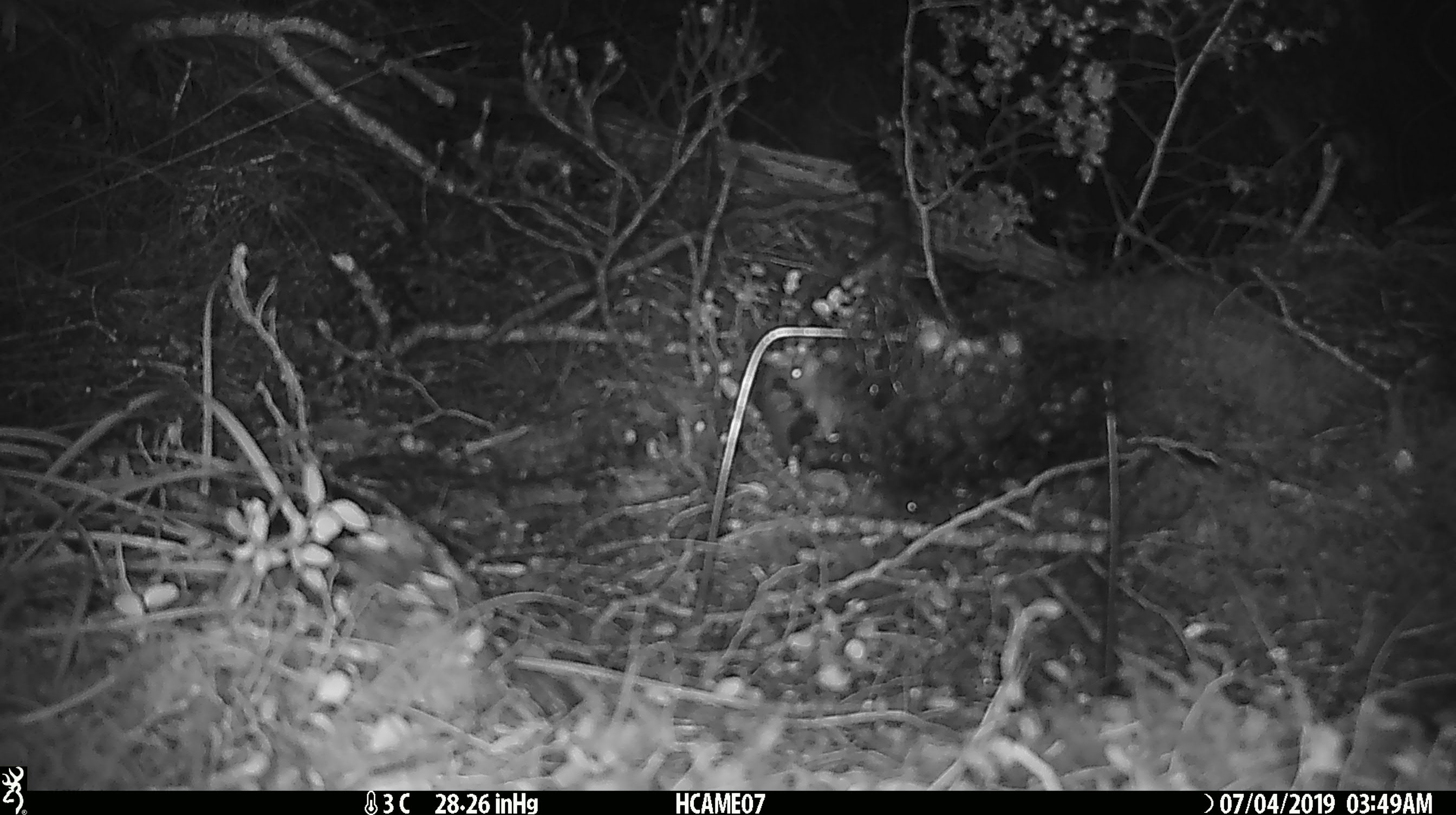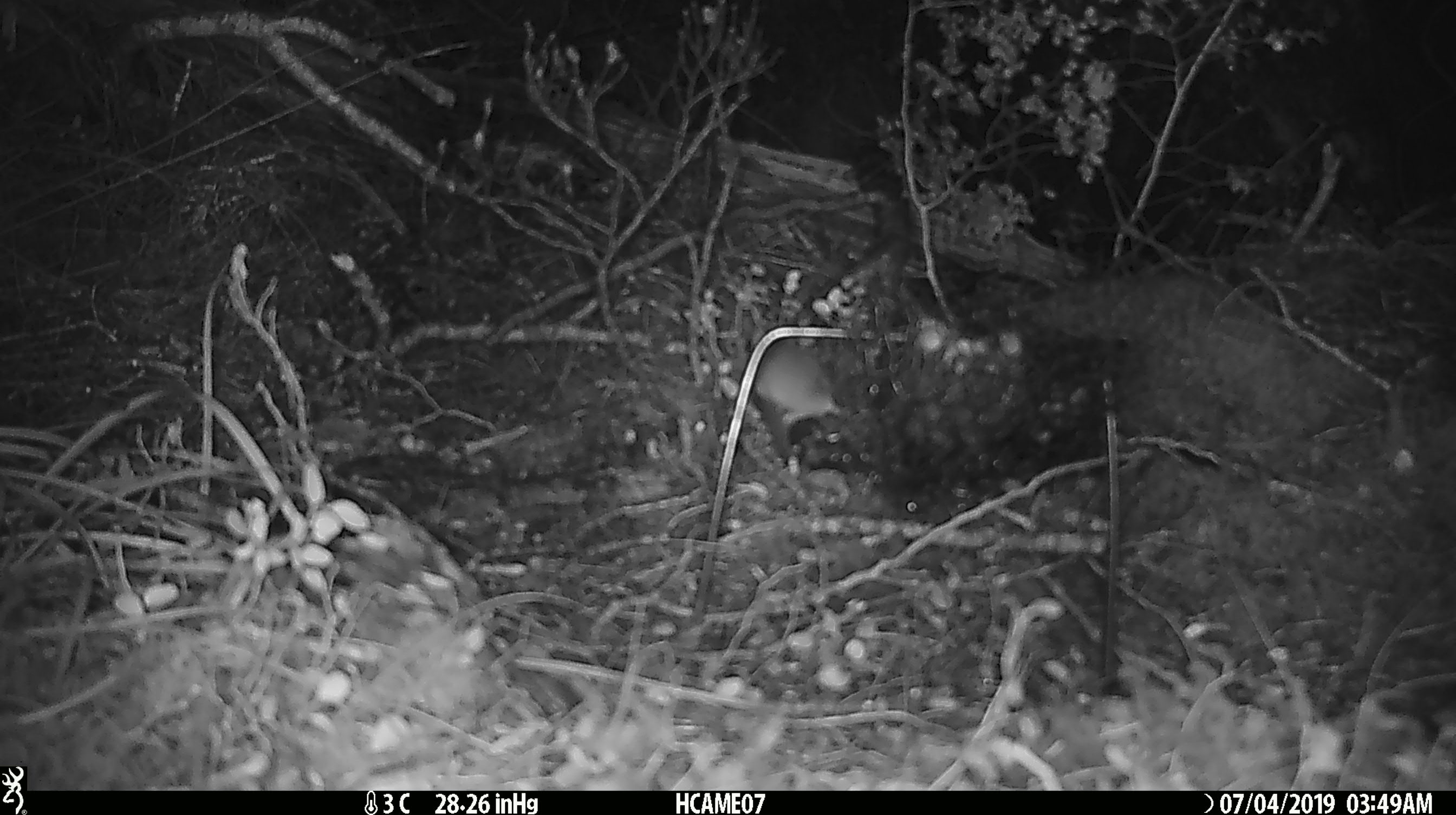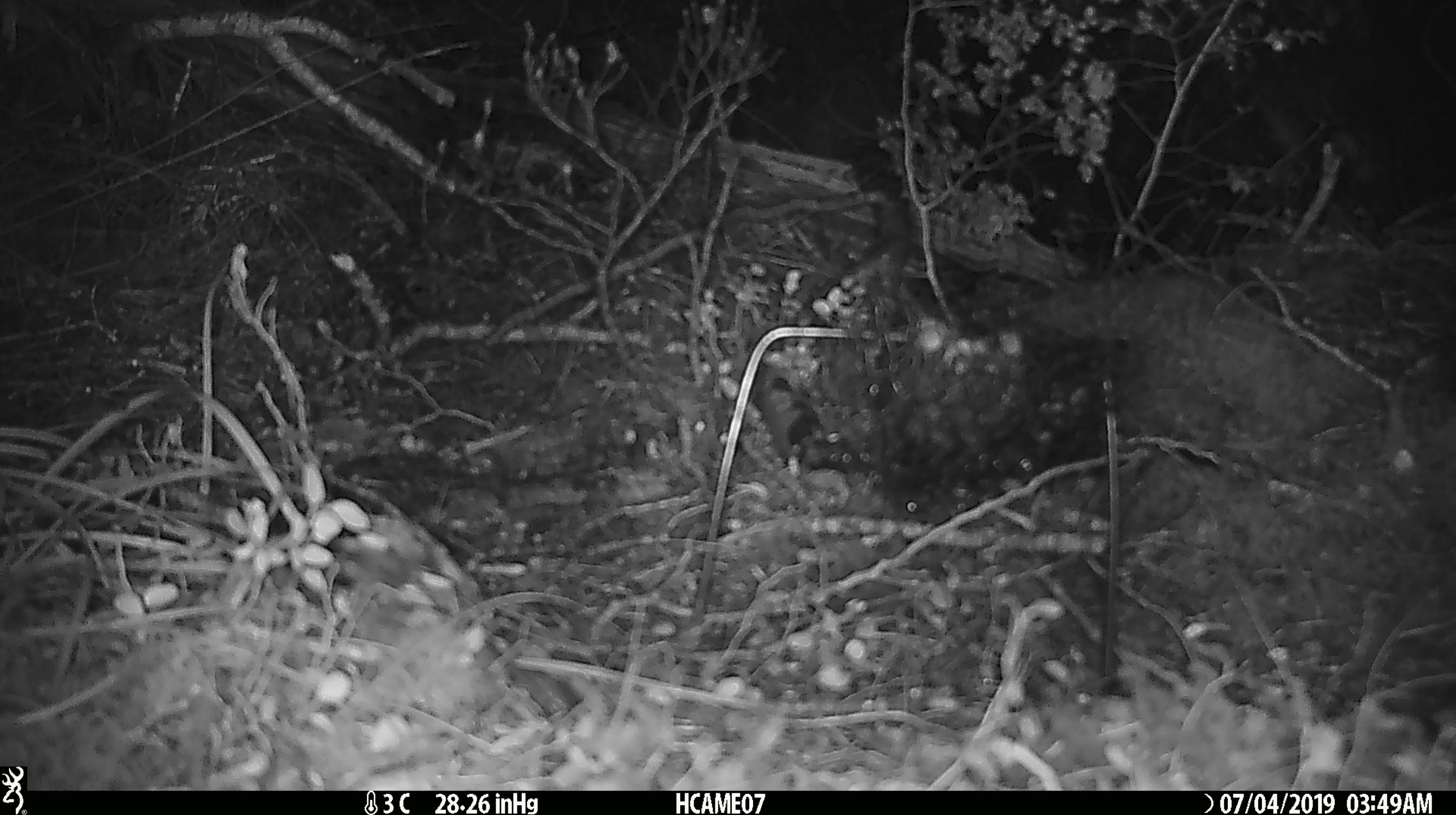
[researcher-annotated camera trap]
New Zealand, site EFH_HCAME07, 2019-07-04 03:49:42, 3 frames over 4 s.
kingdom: Animalia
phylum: Chordata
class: Mammalia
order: Rodentia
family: Muridae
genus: Mus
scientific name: Mus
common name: mouse